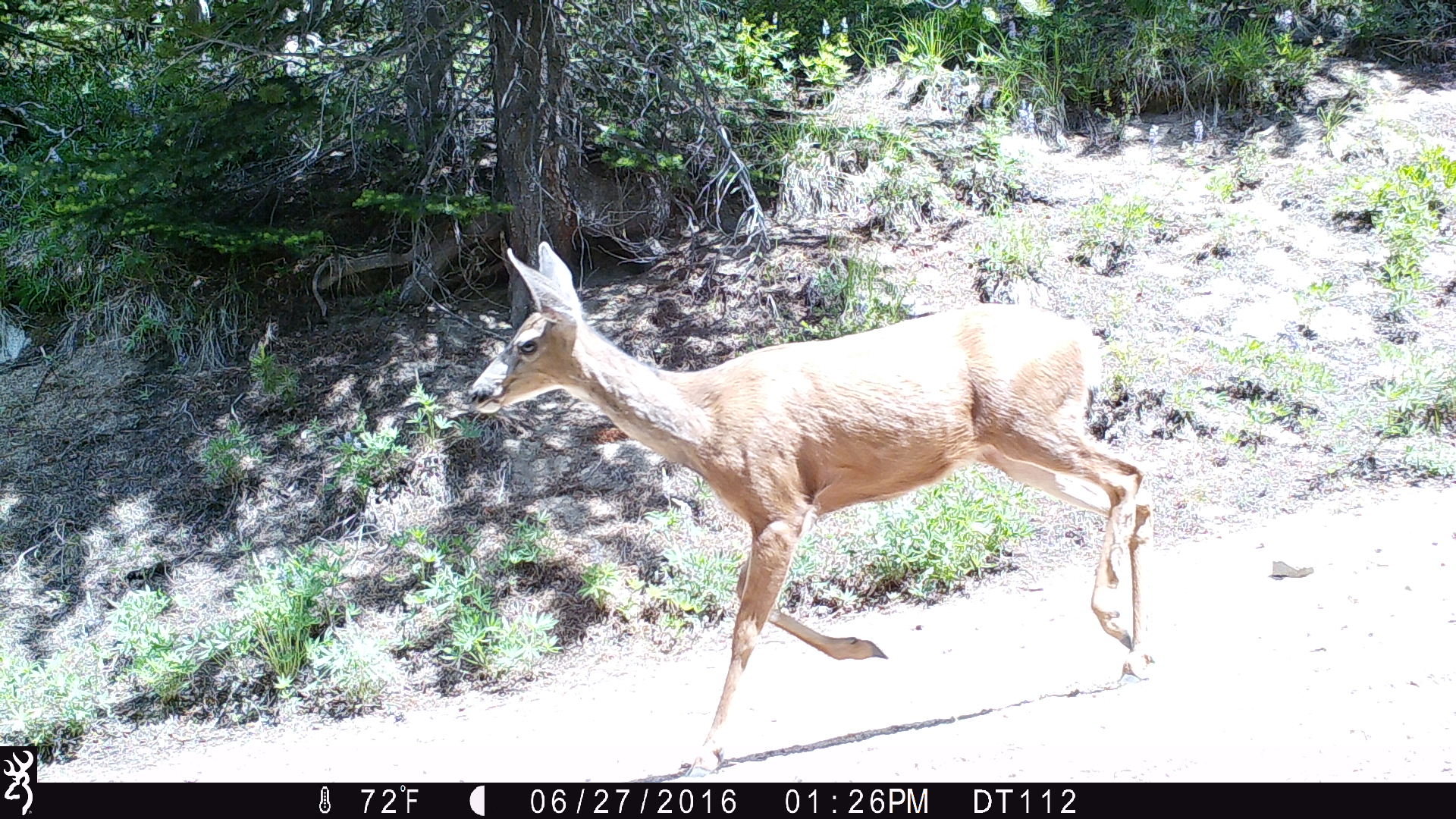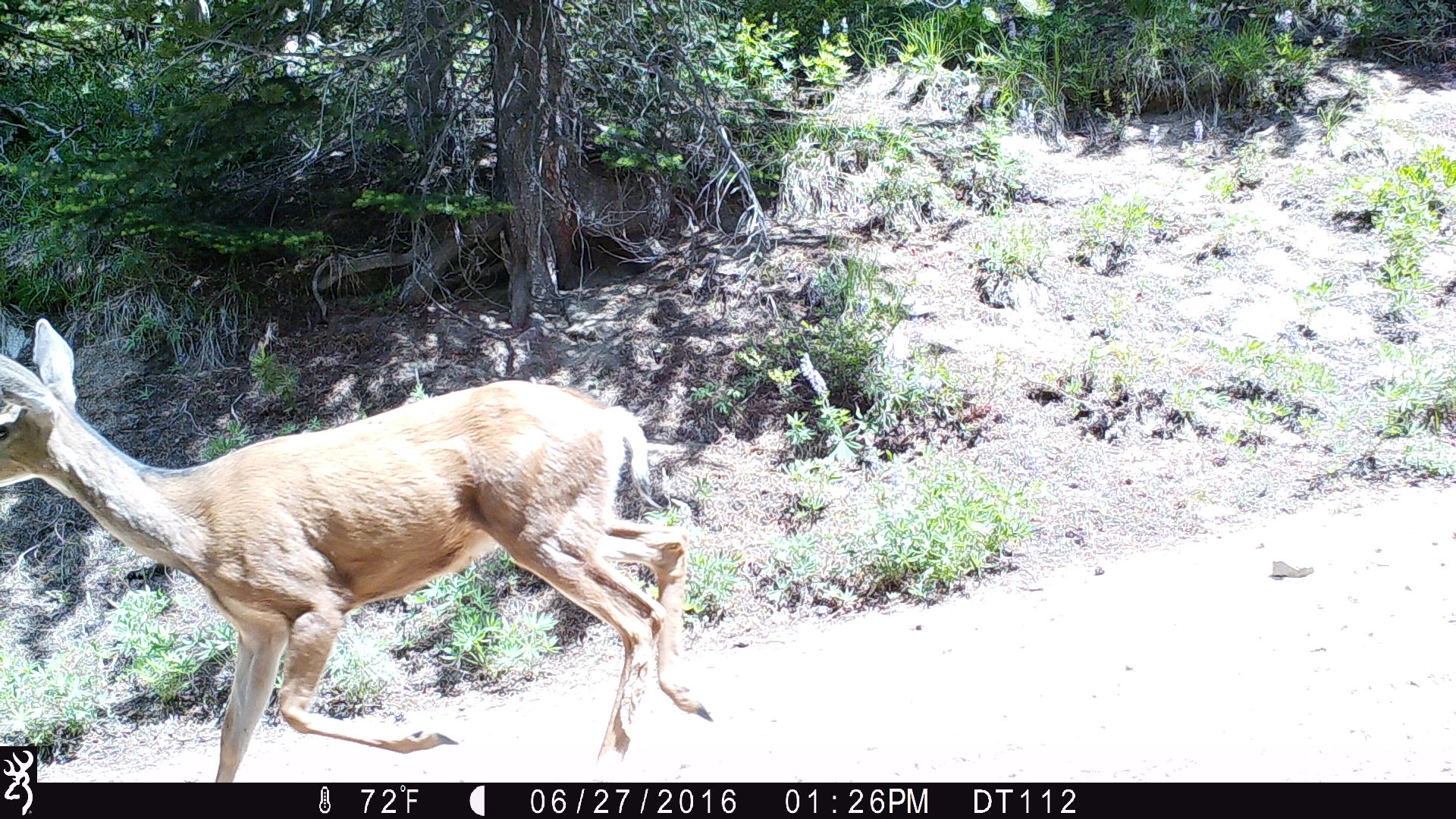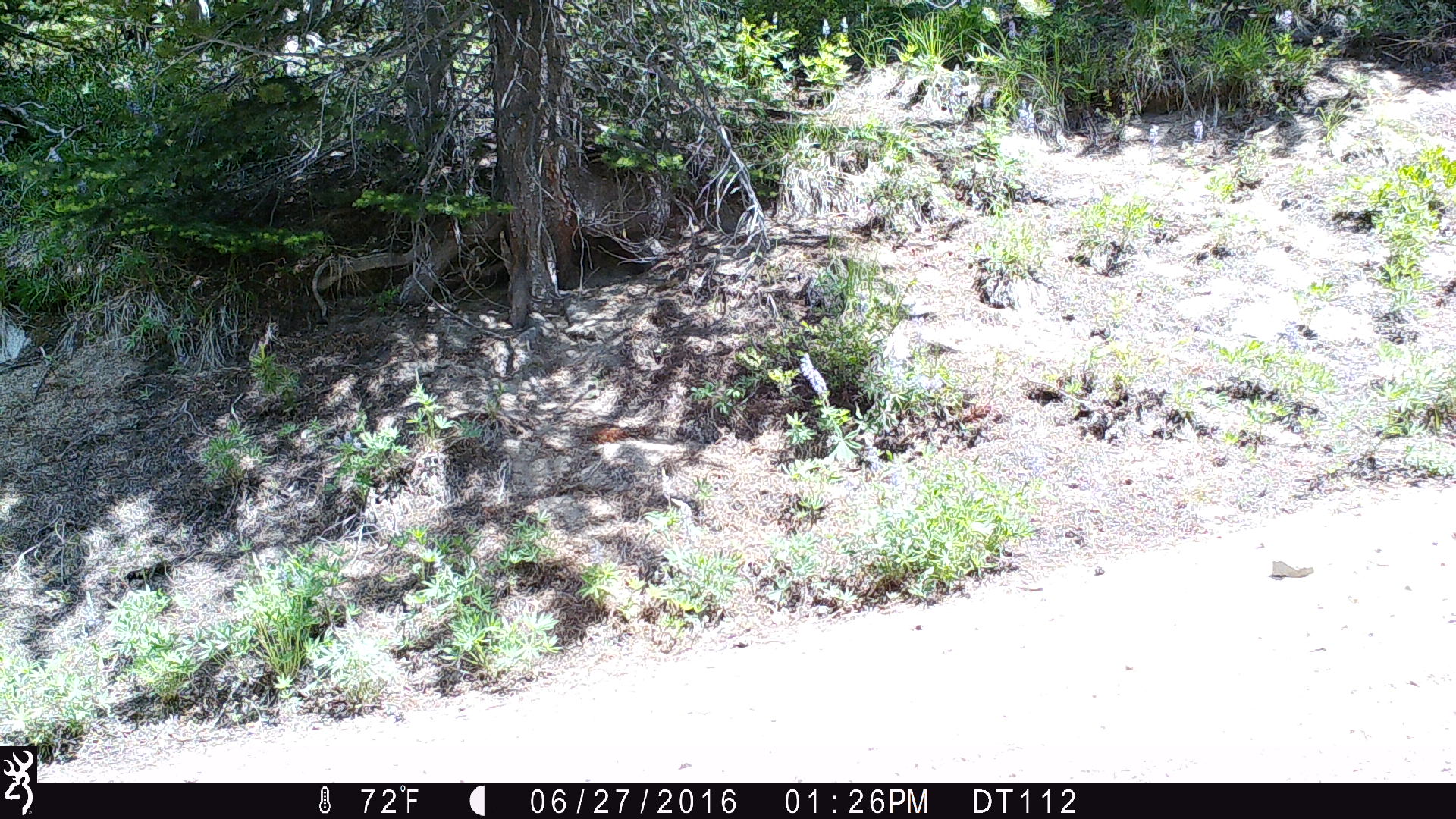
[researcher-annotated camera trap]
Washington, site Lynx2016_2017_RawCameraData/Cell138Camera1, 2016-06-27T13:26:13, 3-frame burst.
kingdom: Animalia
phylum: Chordata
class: Mammalia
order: Artiodactyla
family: Cervidae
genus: Odocoileus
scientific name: Odocoileus hemionus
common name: mule deer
Odocoileus hemionus (mule deer). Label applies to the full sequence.